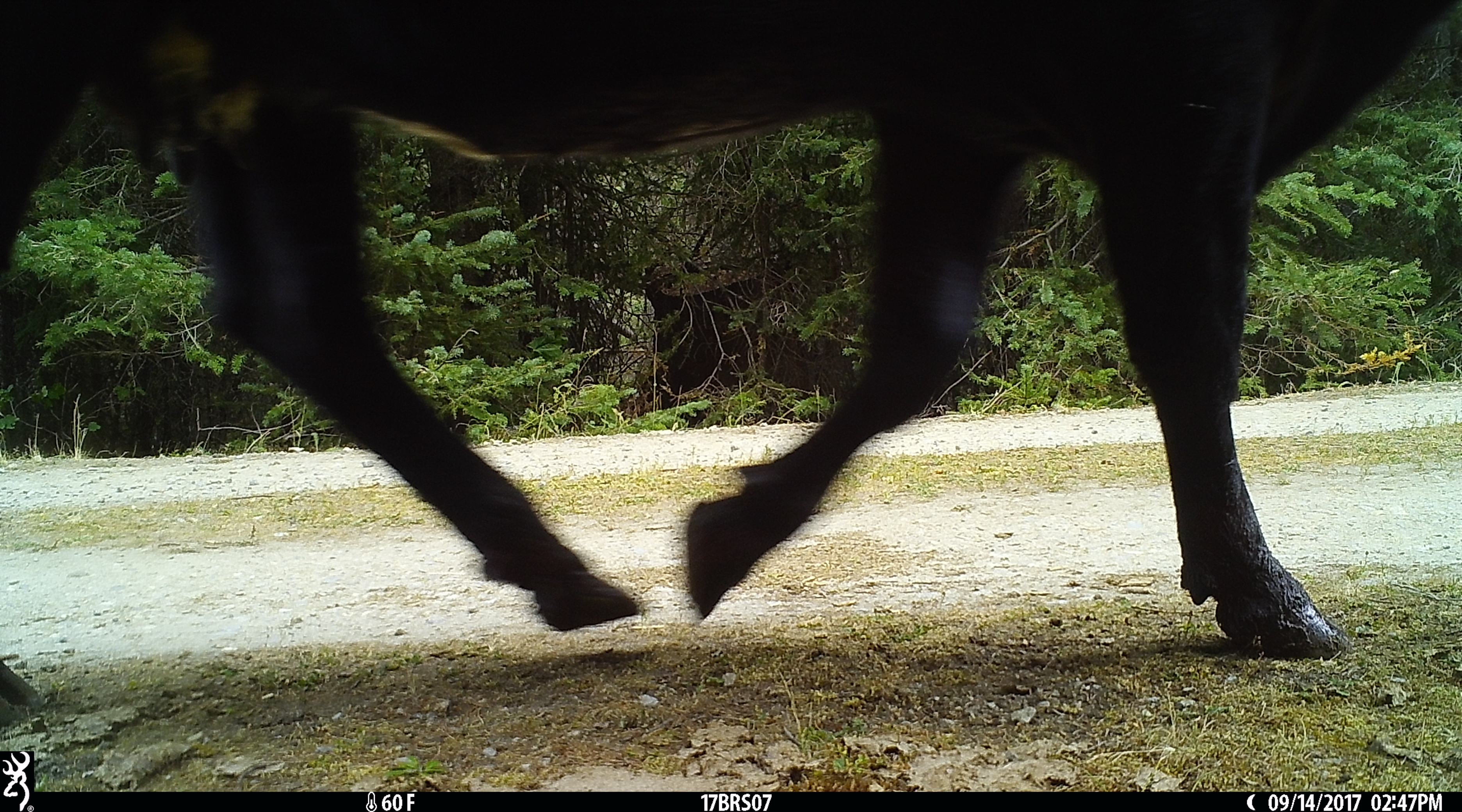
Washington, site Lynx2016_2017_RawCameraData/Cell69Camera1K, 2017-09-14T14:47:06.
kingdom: Animalia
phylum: Chordata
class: Mammalia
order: Artiodactyla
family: Bovidae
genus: Bos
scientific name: Bos taurus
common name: domestic cattle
Domestic cattle (Bos taurus). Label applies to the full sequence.